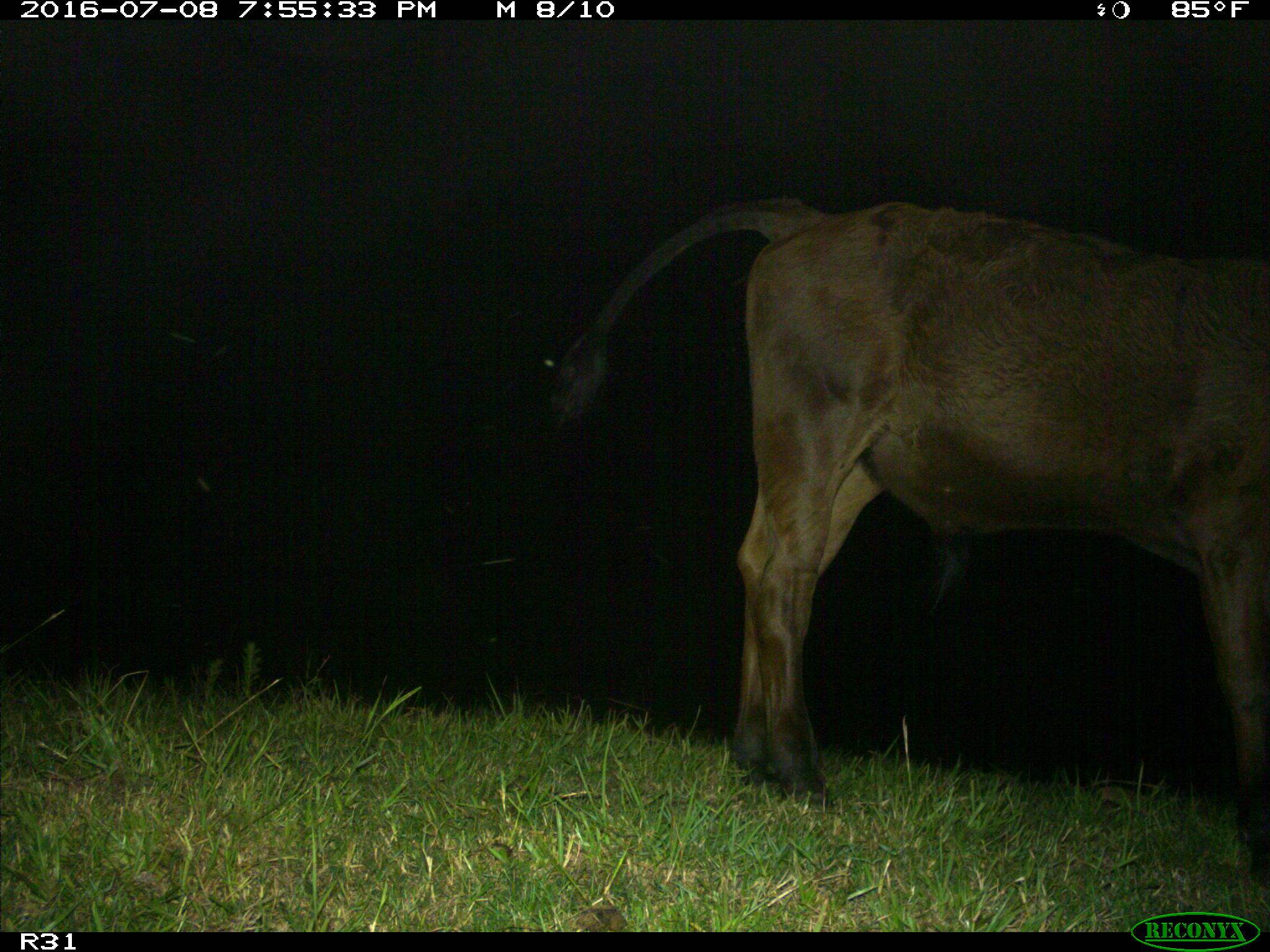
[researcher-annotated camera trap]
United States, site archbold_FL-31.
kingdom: Animalia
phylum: Chordata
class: Mammalia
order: Artiodactyla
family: Bovidae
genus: Bos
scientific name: Bos taurus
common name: domestic cow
Bos taurus (domestic cow).